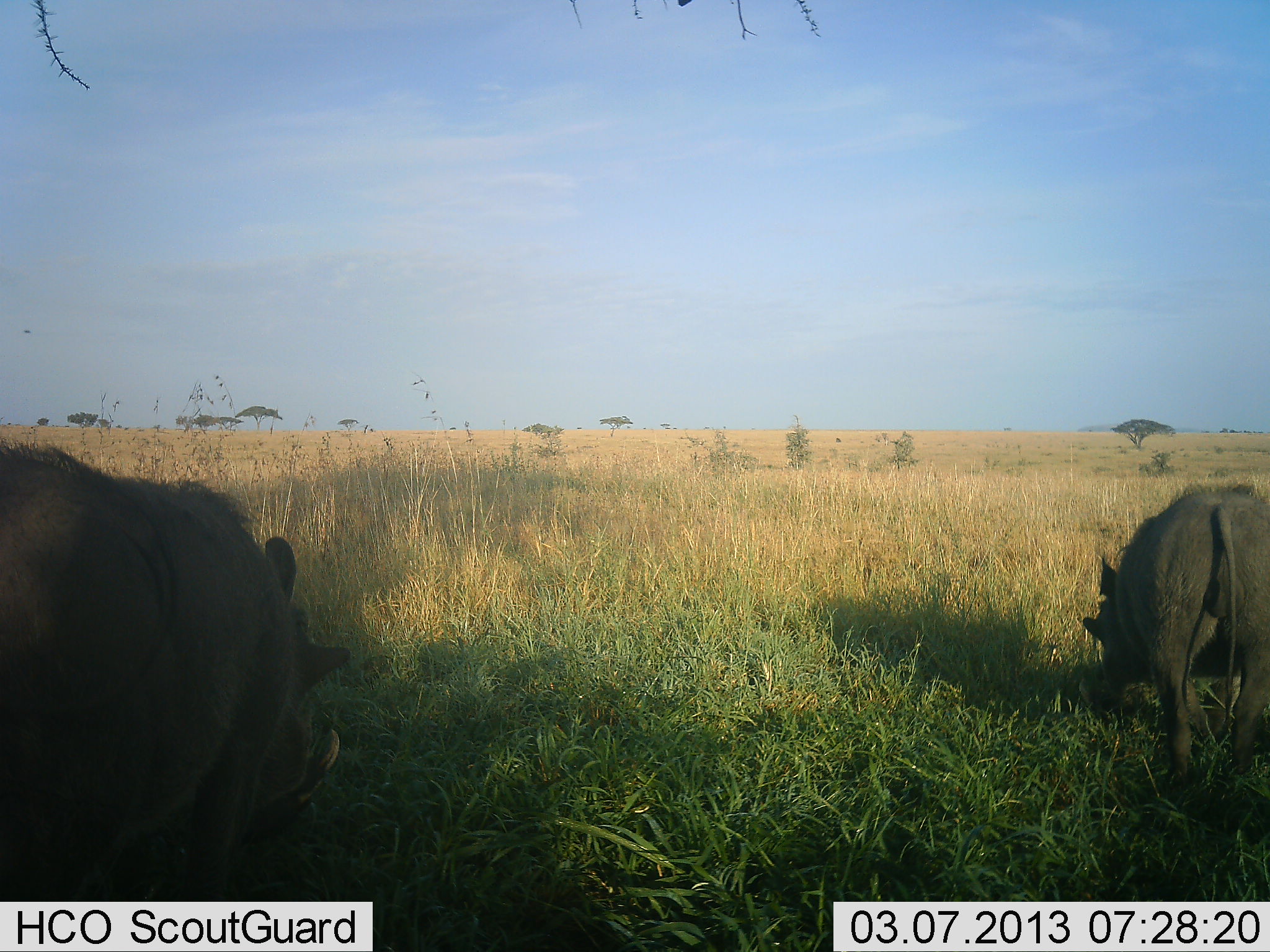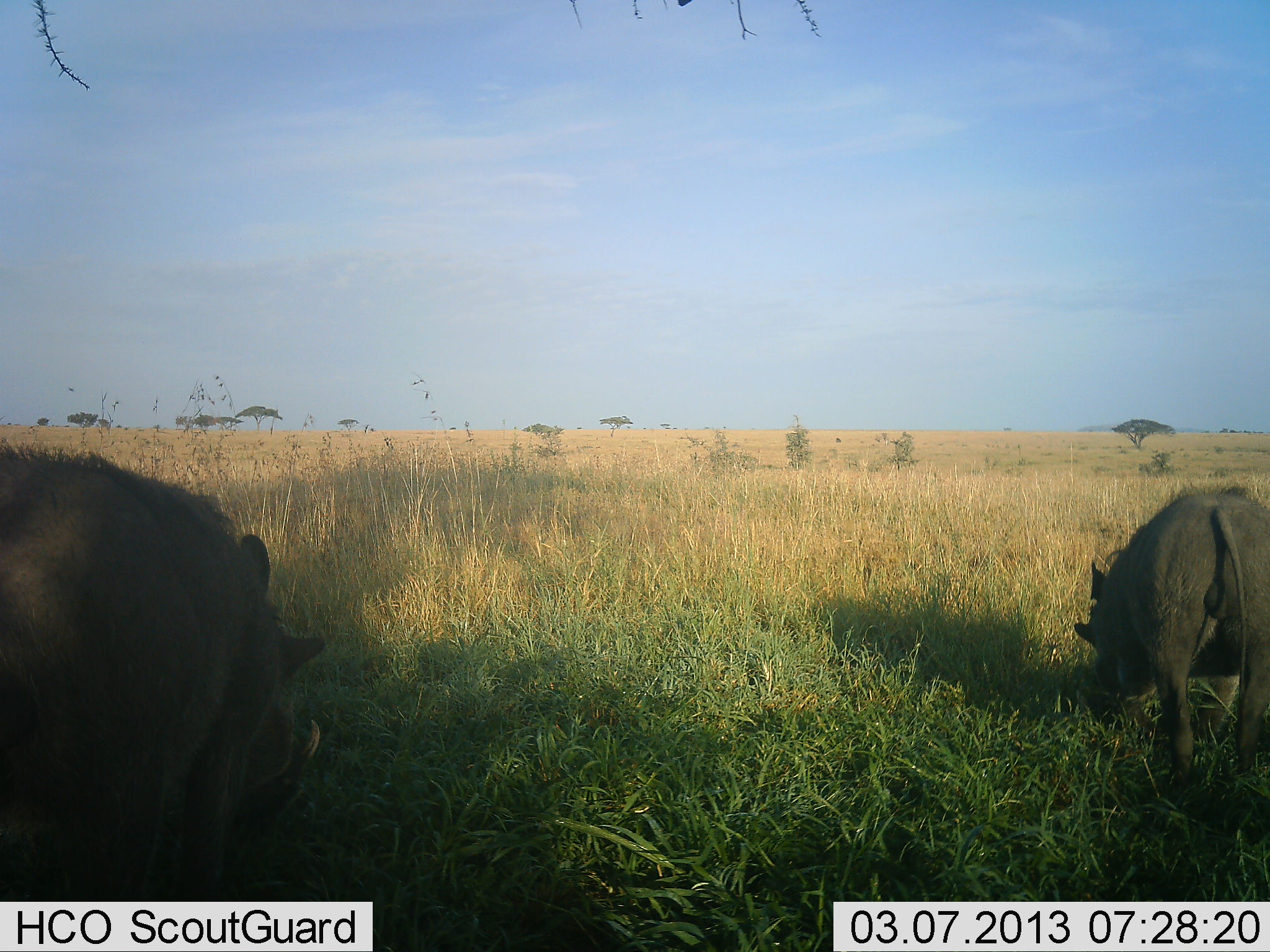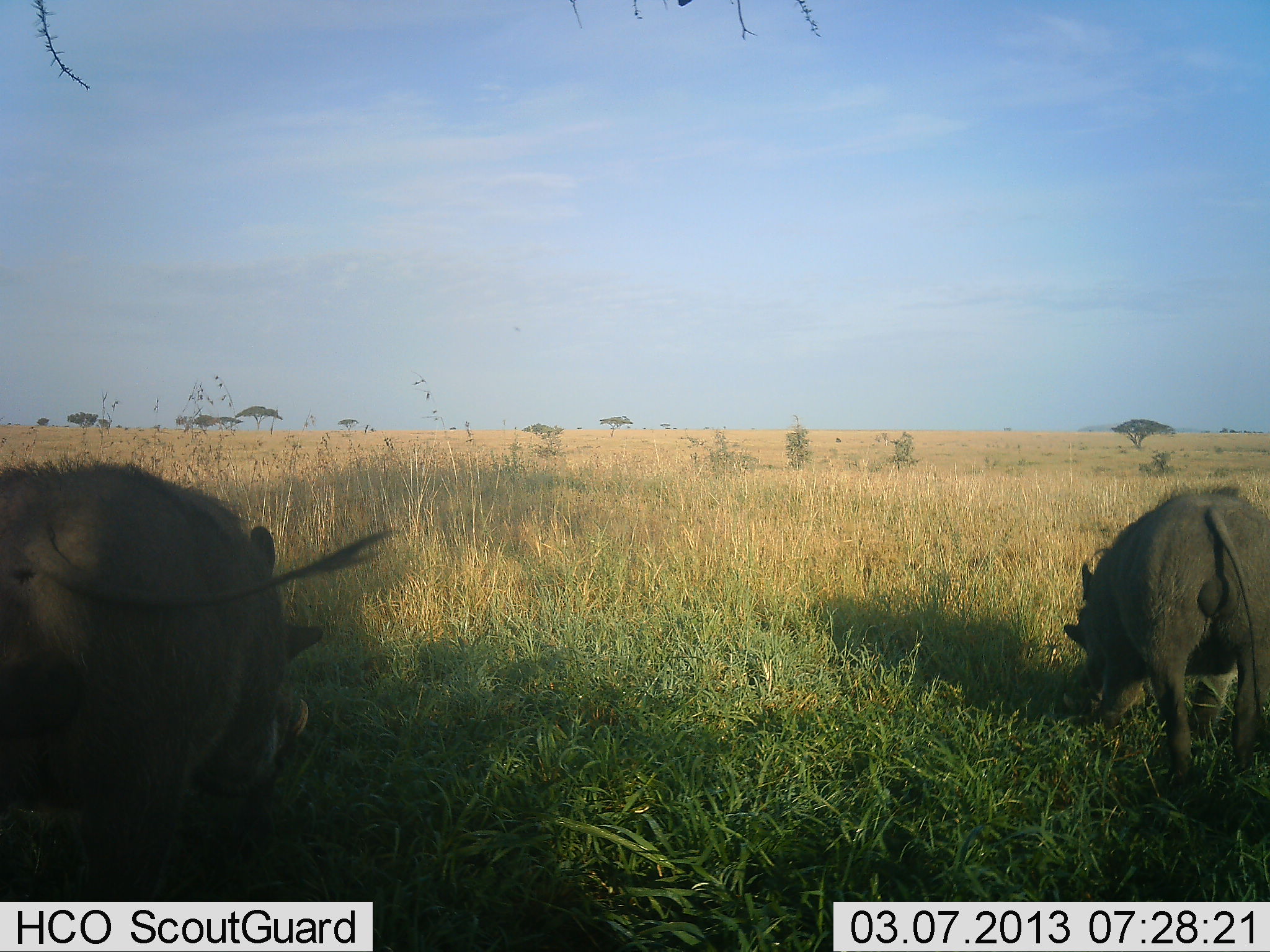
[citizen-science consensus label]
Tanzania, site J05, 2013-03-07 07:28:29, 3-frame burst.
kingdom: Animalia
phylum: Chordata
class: Mammalia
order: Artiodactyla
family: Suidae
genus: Phacochoerus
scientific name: Phacochoerus africanus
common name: warthog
Warthog (Phacochoerus africanus), count 2. Behavior (volunteer vote fractions): standing 27%, resting 4%, moving 8%, interacting 4%. Young present (vote fraction): 0%. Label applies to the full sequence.